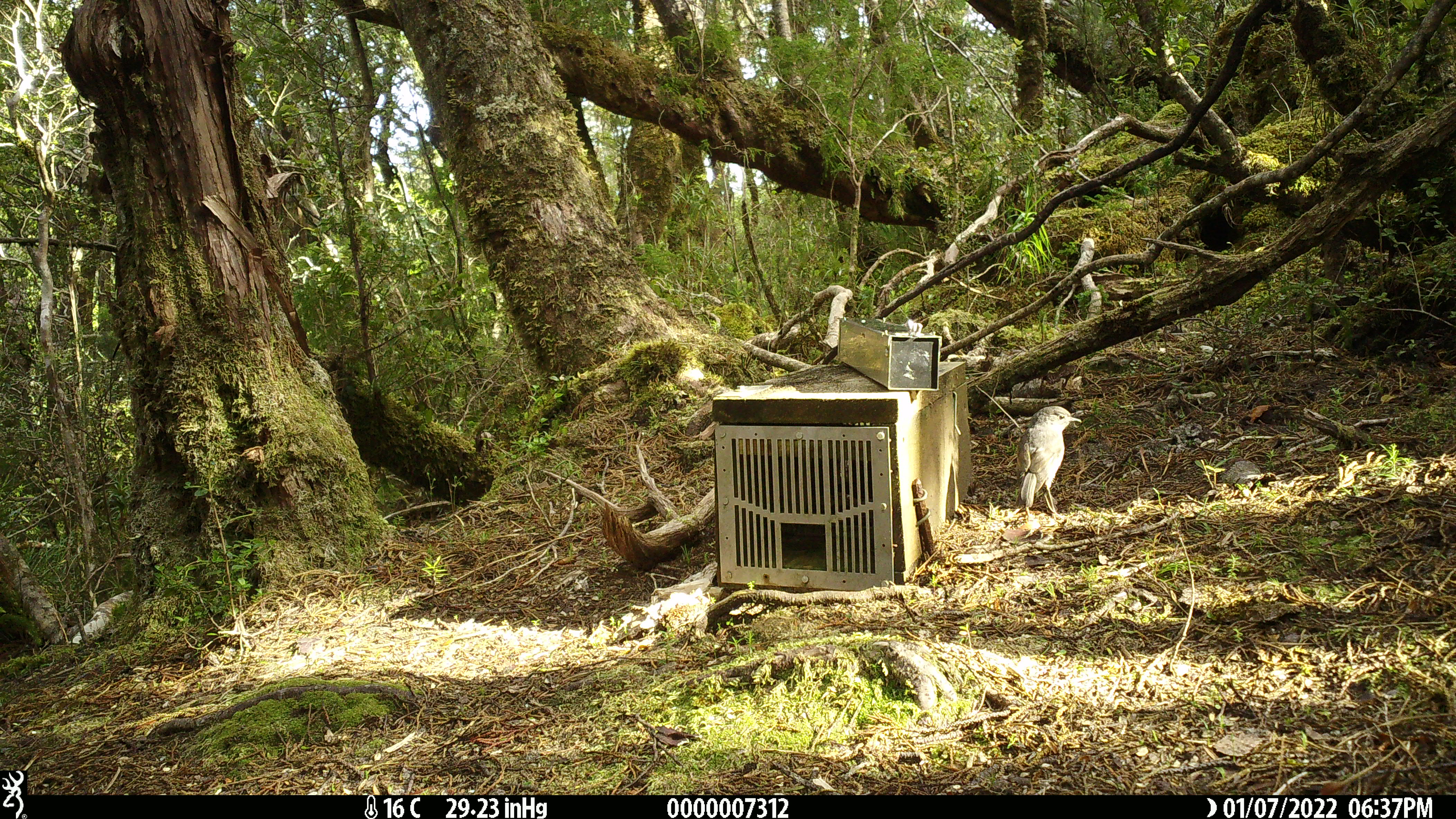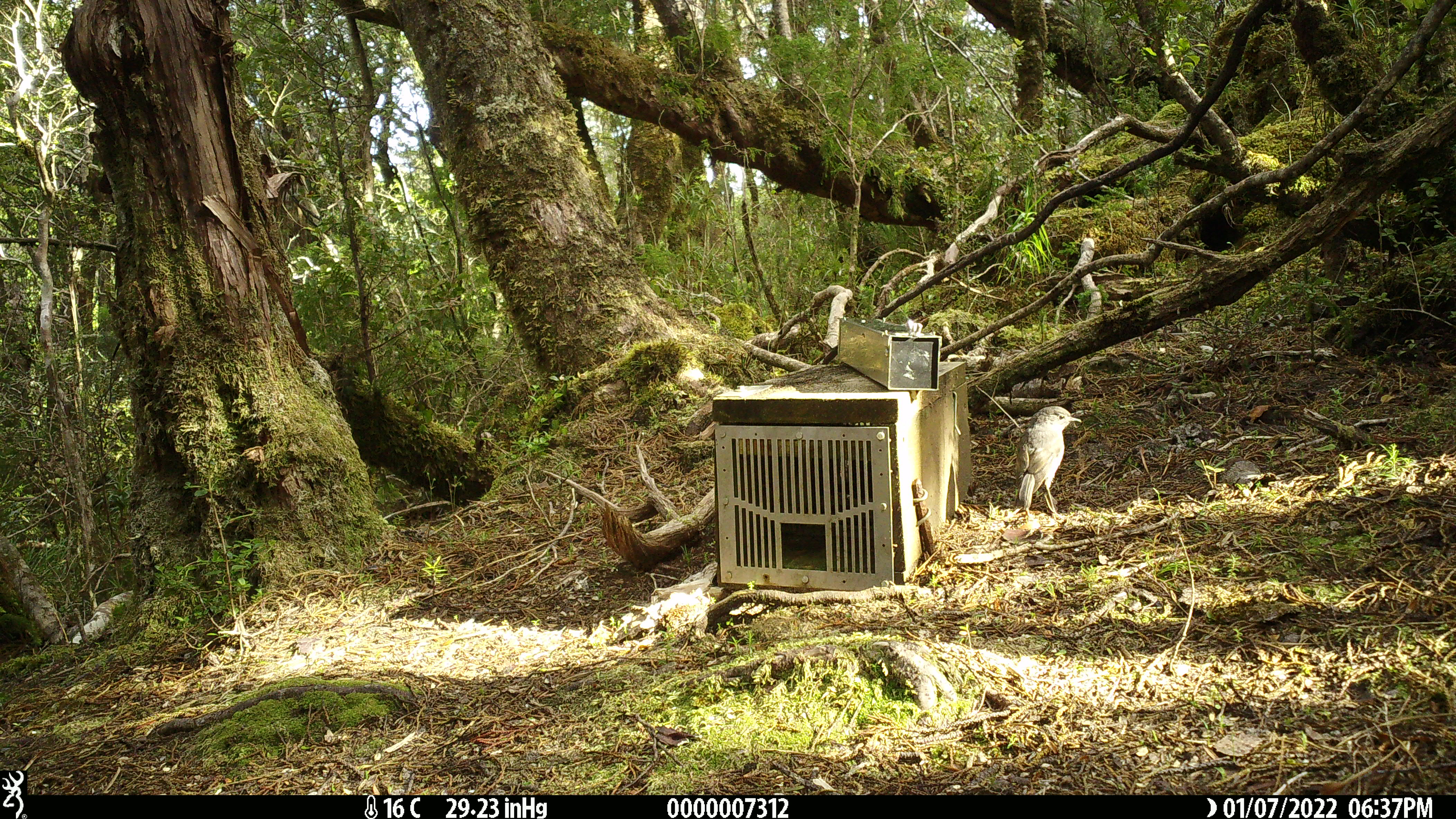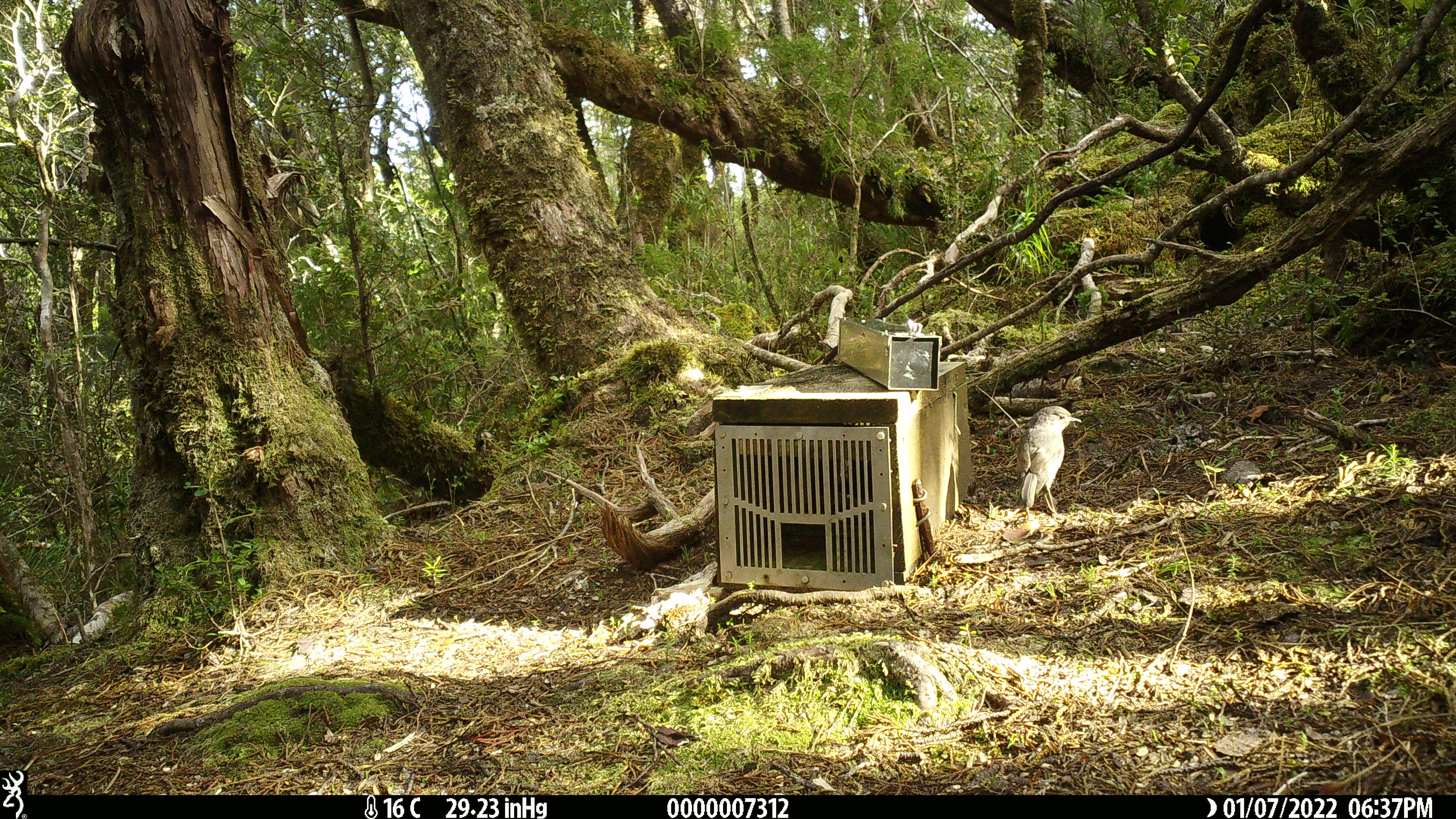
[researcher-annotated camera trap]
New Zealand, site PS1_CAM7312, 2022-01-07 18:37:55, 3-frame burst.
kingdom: Animalia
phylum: Chordata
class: Aves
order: Passeriformes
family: Petroicidae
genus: Petroica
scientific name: Petroica australis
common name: new zealand robin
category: robin